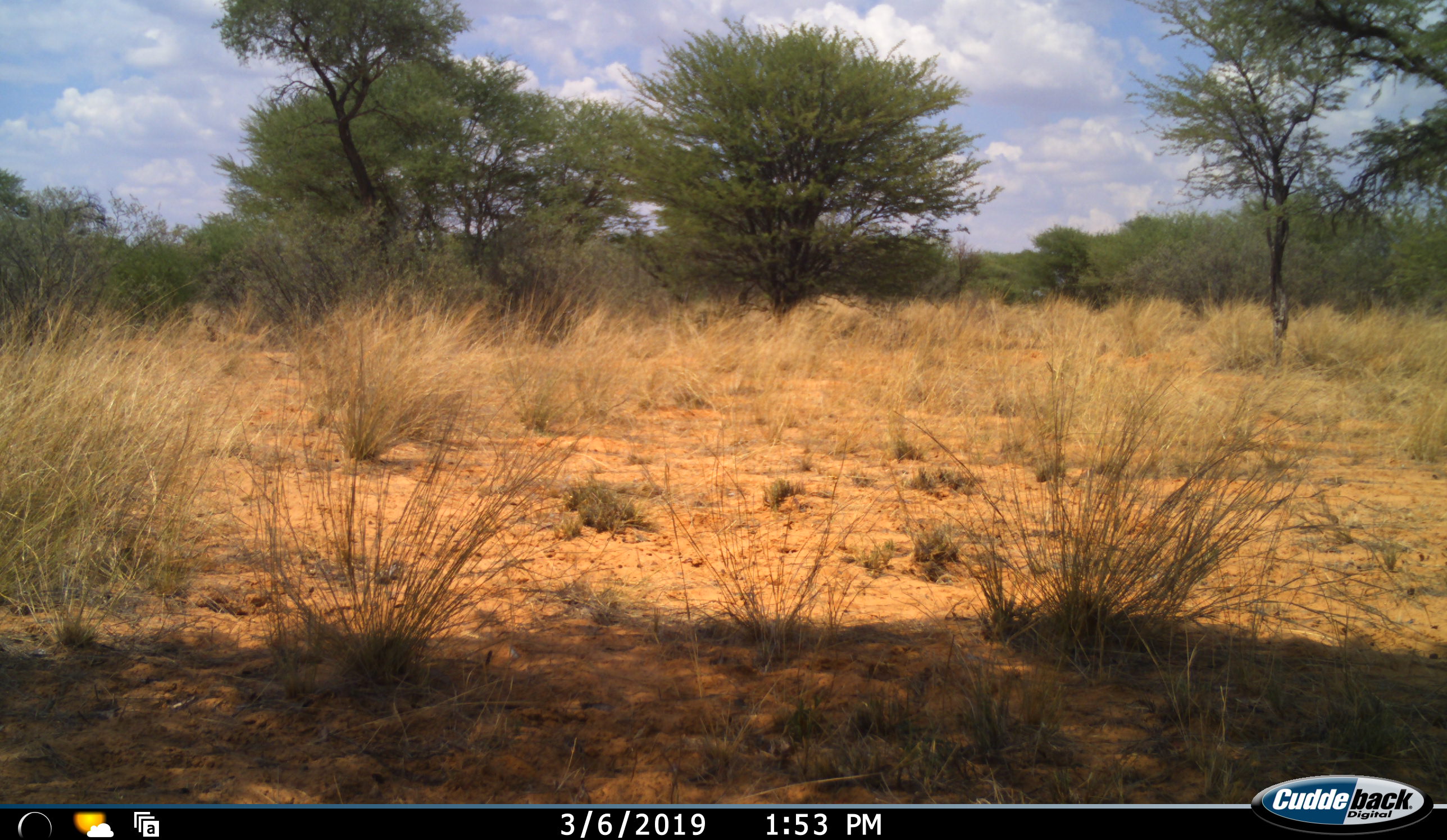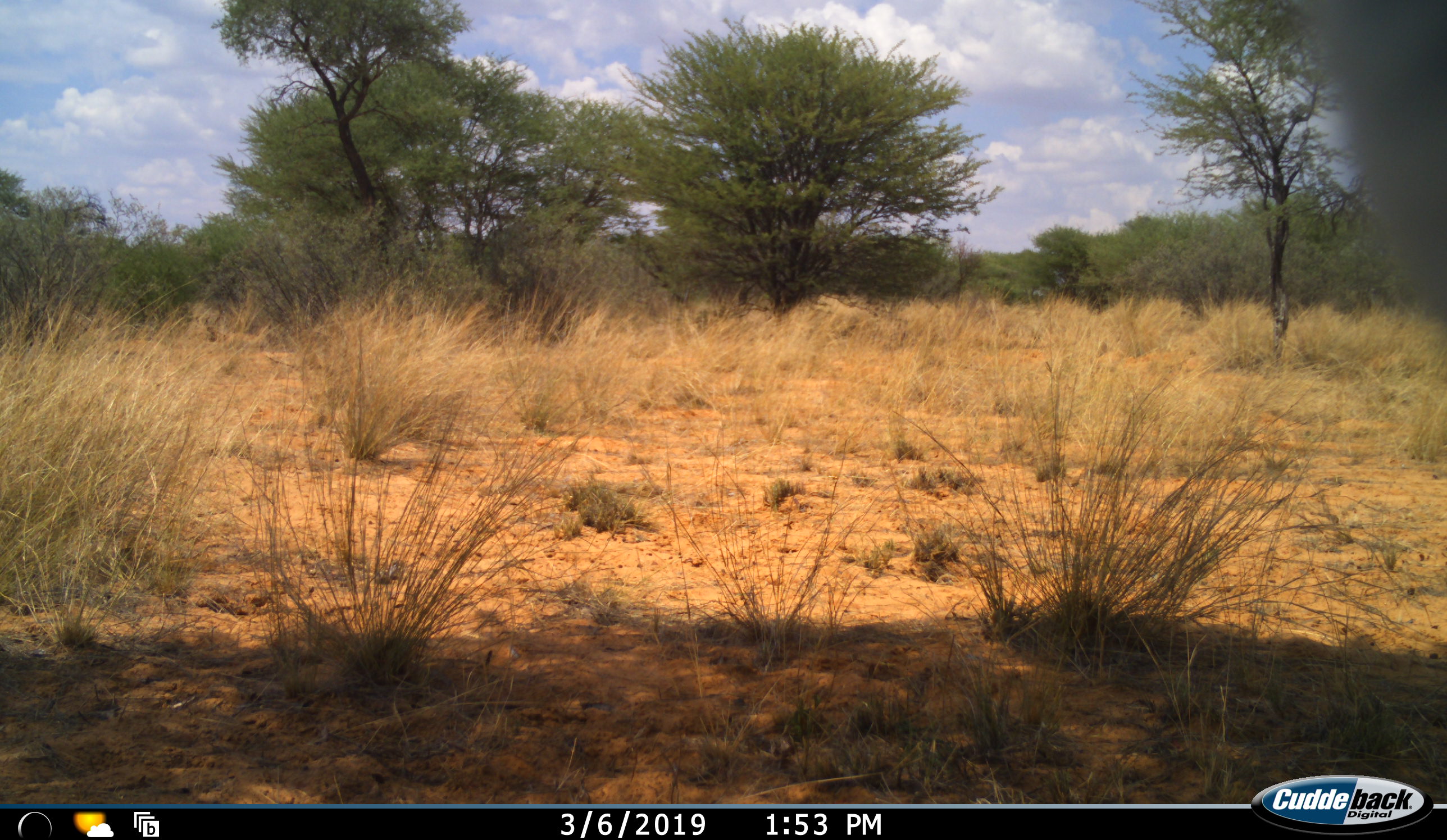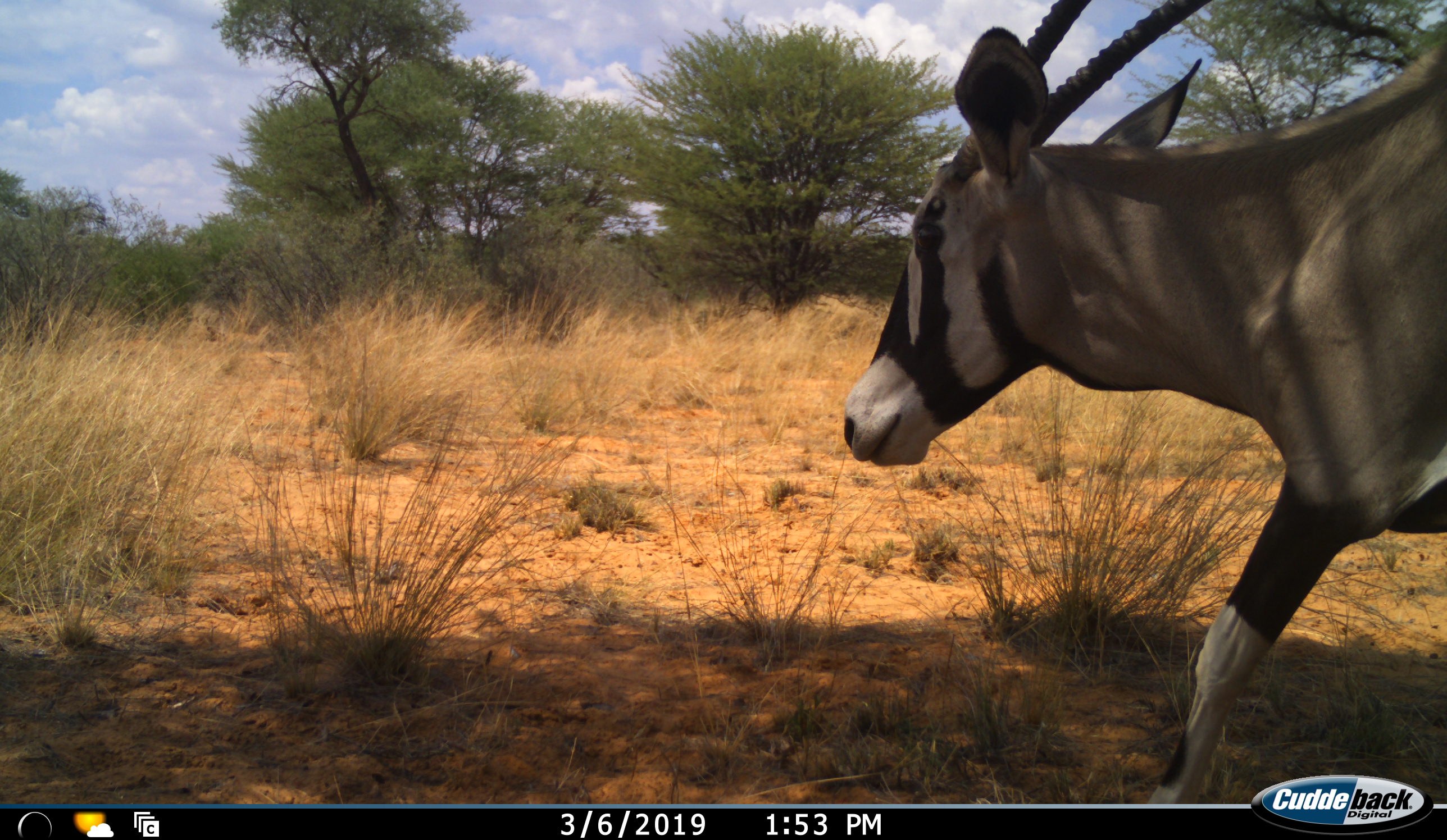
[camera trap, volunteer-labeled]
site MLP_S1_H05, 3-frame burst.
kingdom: Animalia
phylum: Chordata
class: Mammalia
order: Artiodactyla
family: Bovidae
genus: Oryx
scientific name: Oryx gazella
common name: gemsbok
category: oryx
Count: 1.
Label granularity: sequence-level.